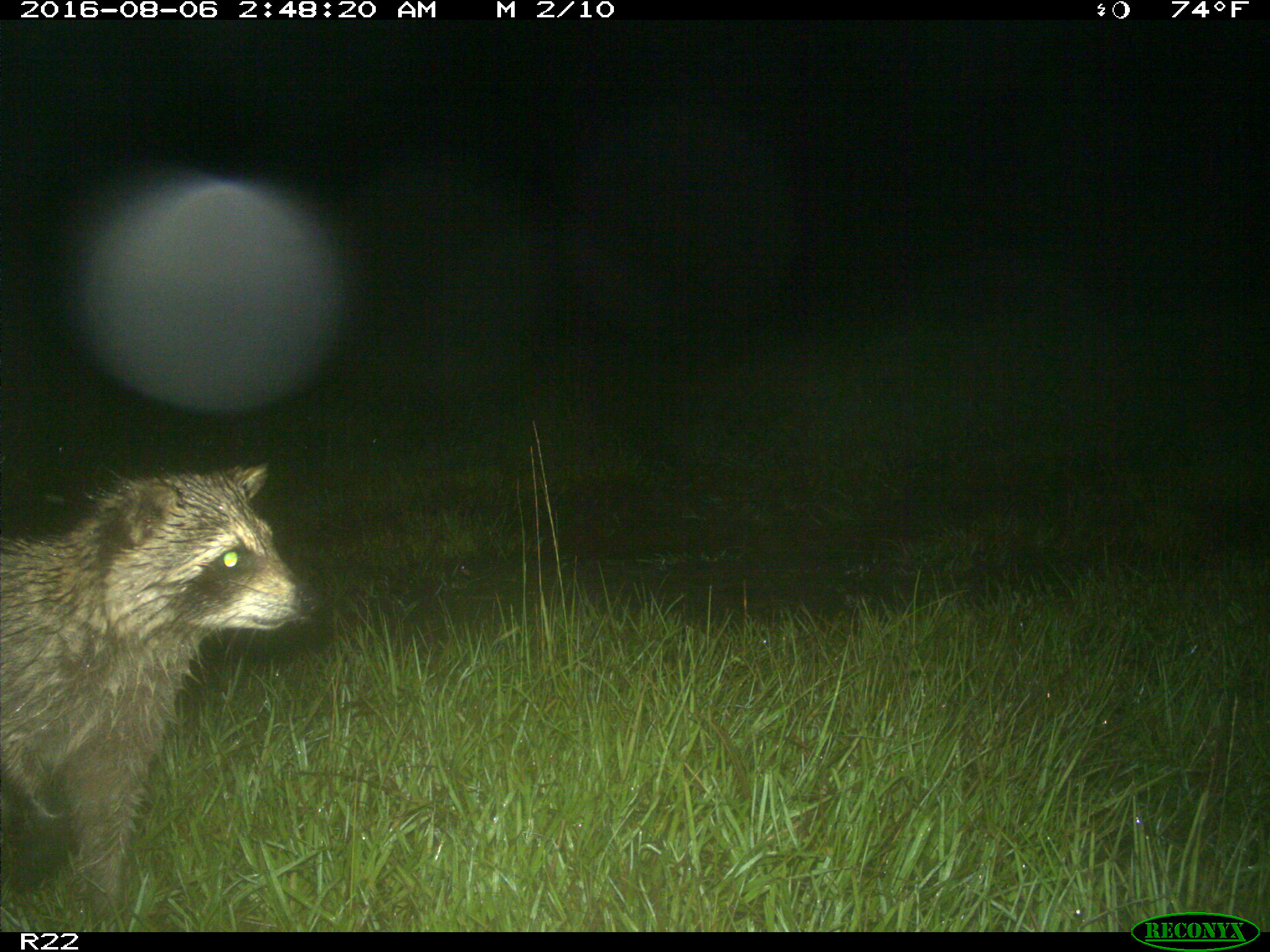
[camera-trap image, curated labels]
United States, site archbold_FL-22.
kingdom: Animalia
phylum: Chordata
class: Mammalia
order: Carnivora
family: Procyonidae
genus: Procyon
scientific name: Procyon lotor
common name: common raccoon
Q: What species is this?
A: Procyon lotor (common raccoon).